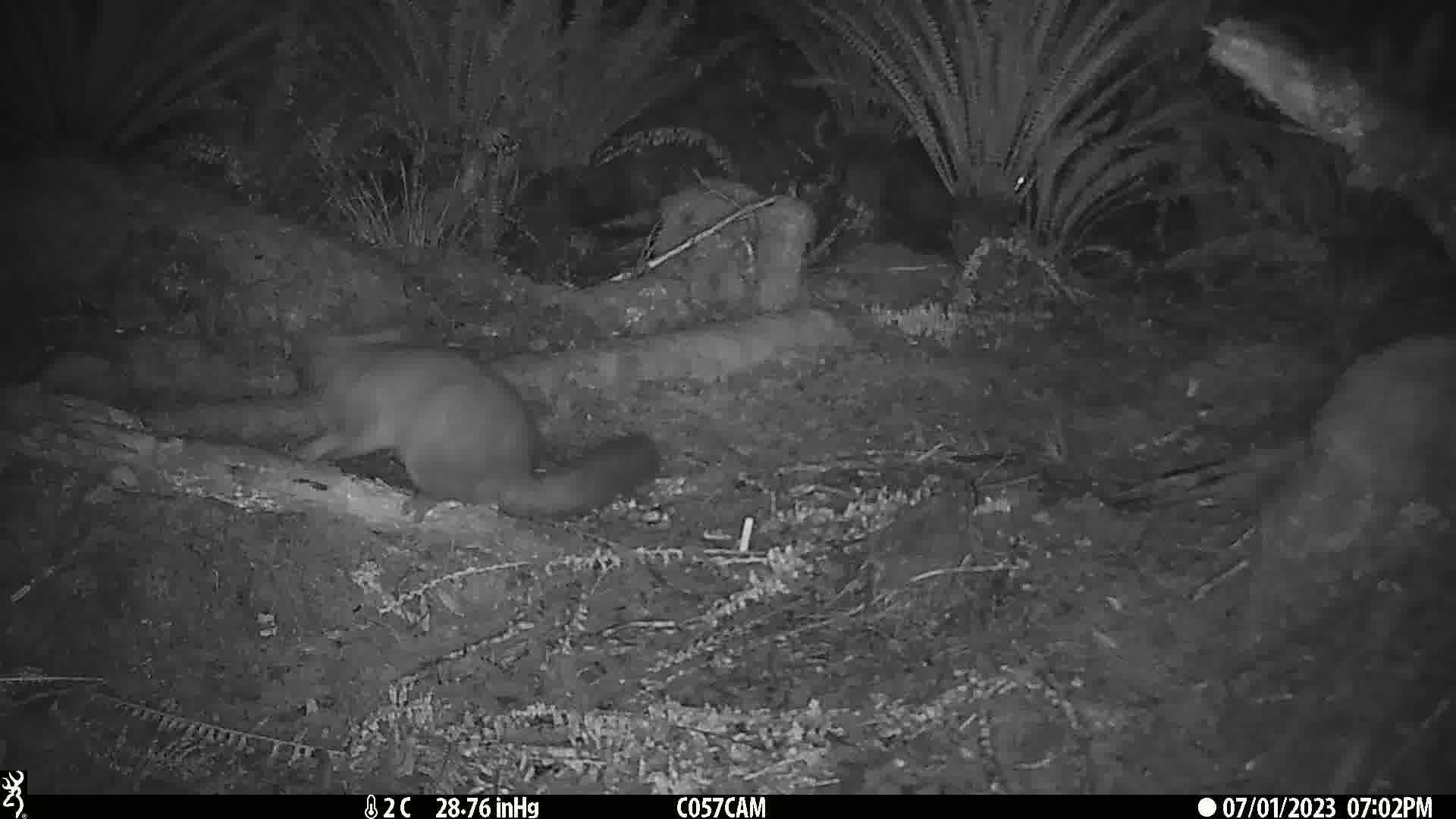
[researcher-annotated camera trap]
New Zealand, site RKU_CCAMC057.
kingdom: Animalia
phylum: Chordata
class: Mammalia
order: Diprotodontia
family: Phalangeridae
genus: Trichosurus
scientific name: Trichosurus vulpecula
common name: common brushtail possum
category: possum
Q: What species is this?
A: Possum (common brushtail possum) (Trichosurus vulpecula).